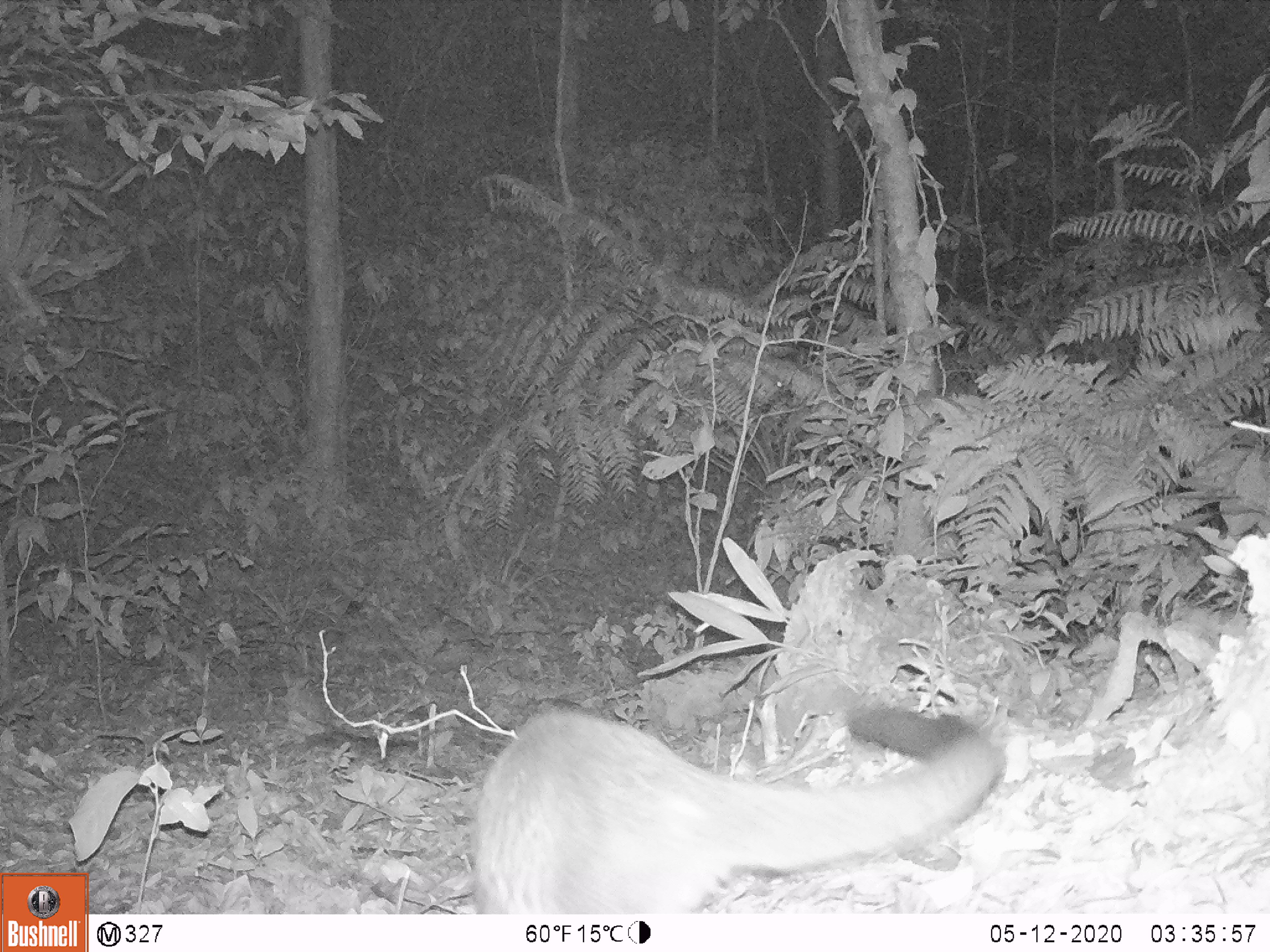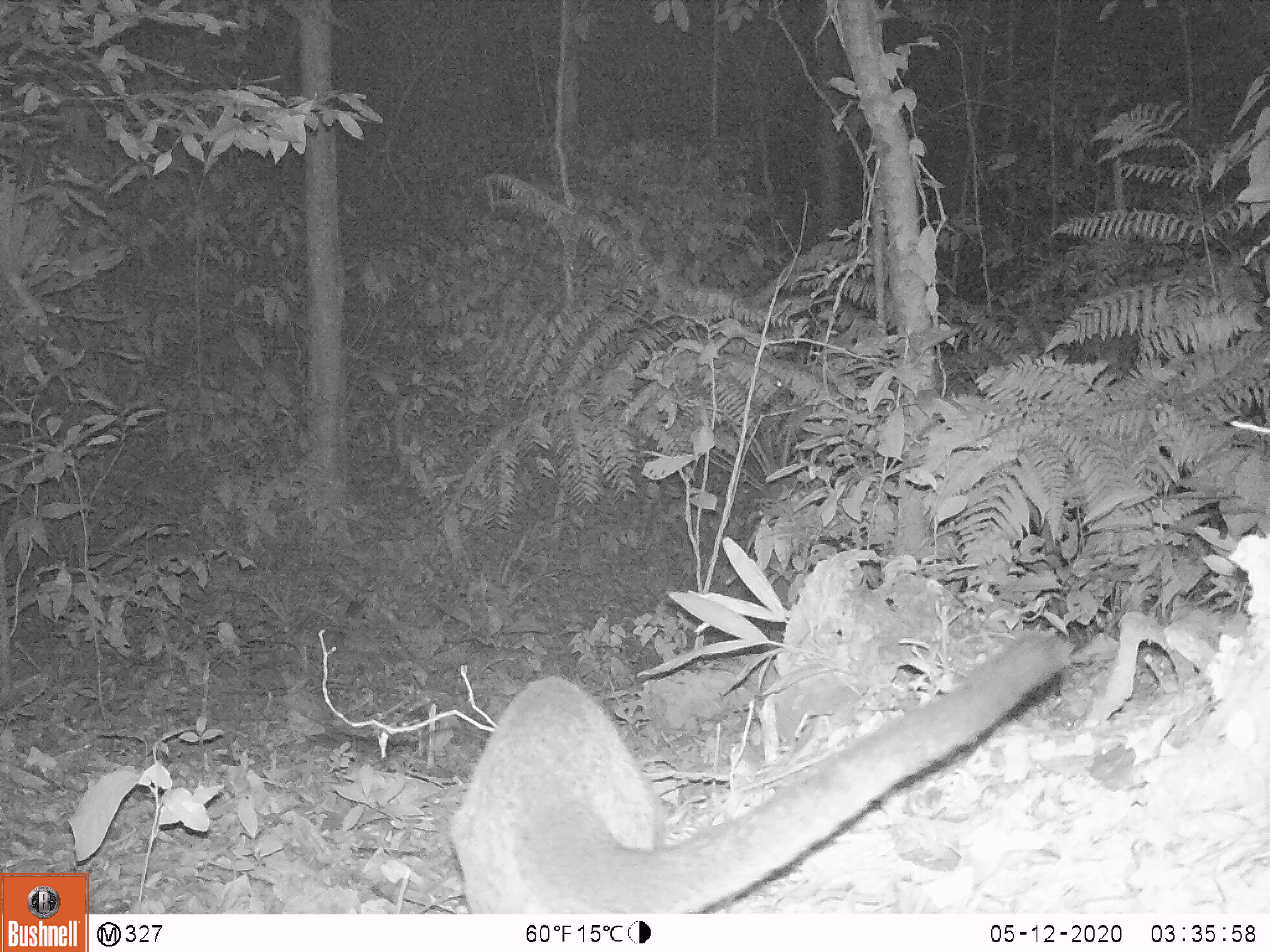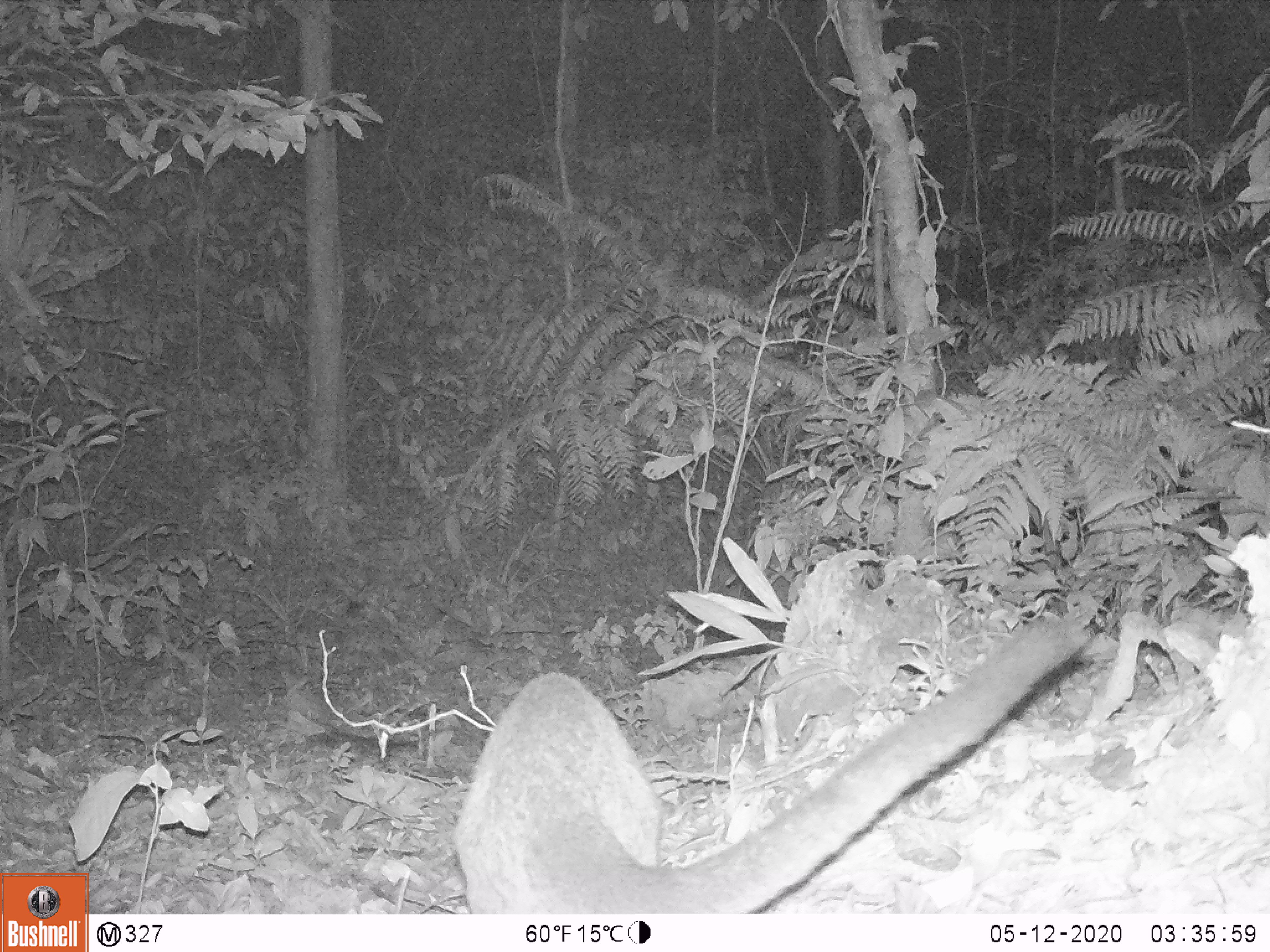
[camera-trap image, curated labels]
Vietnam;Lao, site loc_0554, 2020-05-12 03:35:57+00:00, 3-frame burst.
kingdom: Animalia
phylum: Chordata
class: Mammalia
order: Carnivora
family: Viverridae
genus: Paguma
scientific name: Paguma larvata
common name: masked palm civet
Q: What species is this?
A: Masked palm civet (Paguma larvata).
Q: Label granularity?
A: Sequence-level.